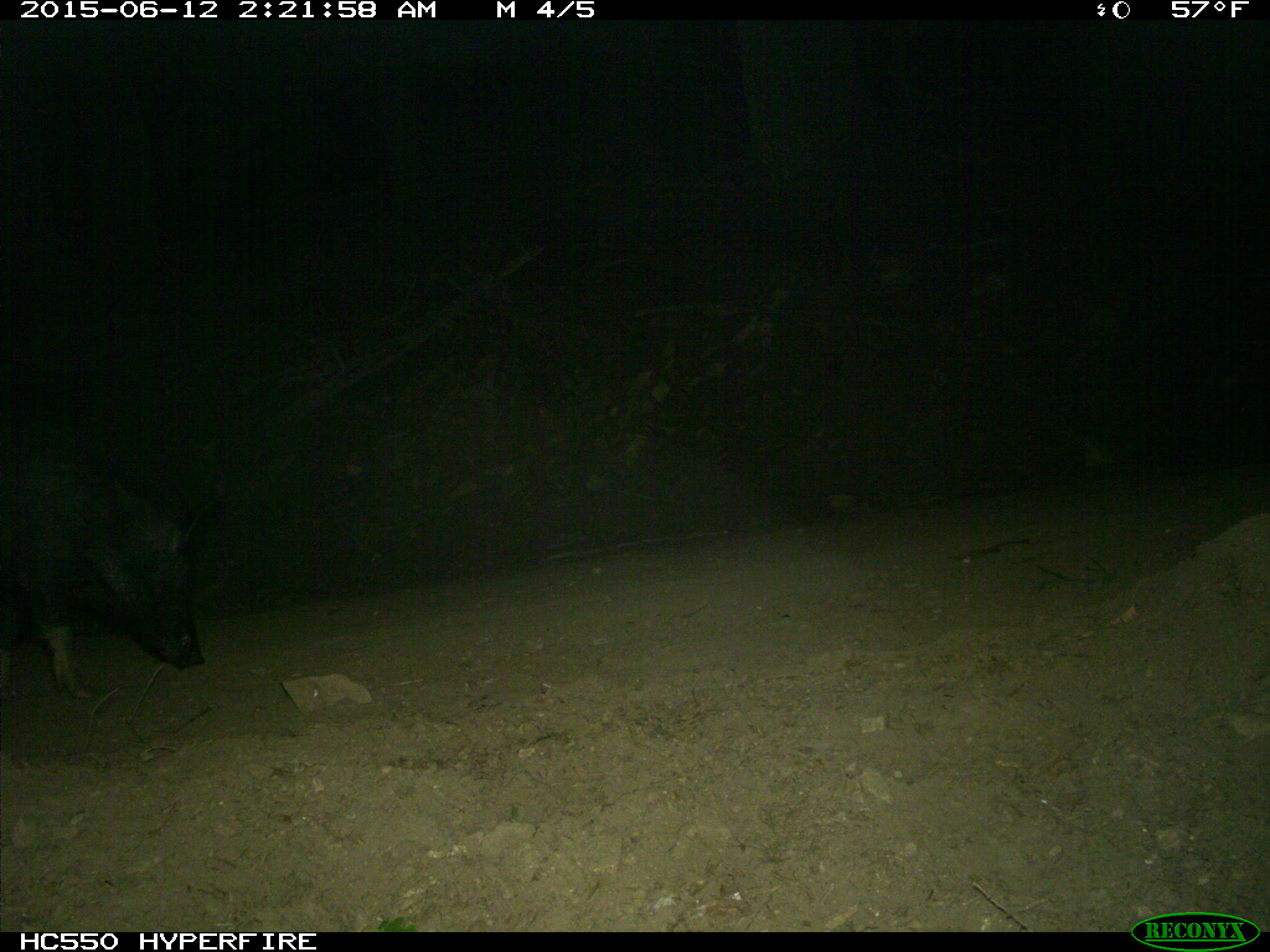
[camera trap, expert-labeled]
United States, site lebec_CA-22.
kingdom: Animalia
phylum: Chordata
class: Mammalia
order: Artiodactyla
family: Suidae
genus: Sus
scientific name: Sus scrofa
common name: wild boar